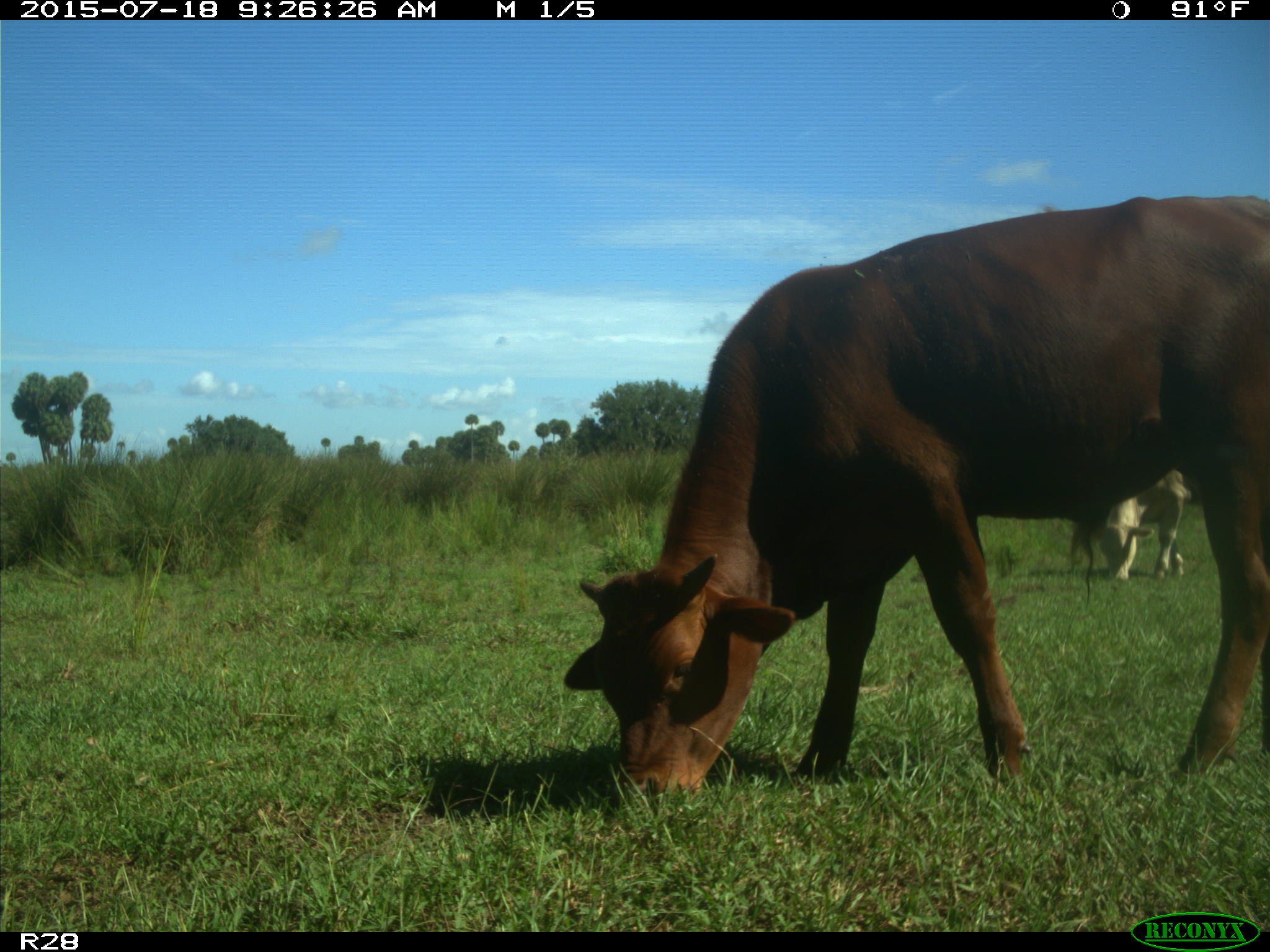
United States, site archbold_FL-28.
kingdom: Animalia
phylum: Chordata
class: Mammalia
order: Artiodactyla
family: Bovidae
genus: Bos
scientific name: Bos taurus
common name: domestic cow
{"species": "Bos taurus (domestic cow)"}